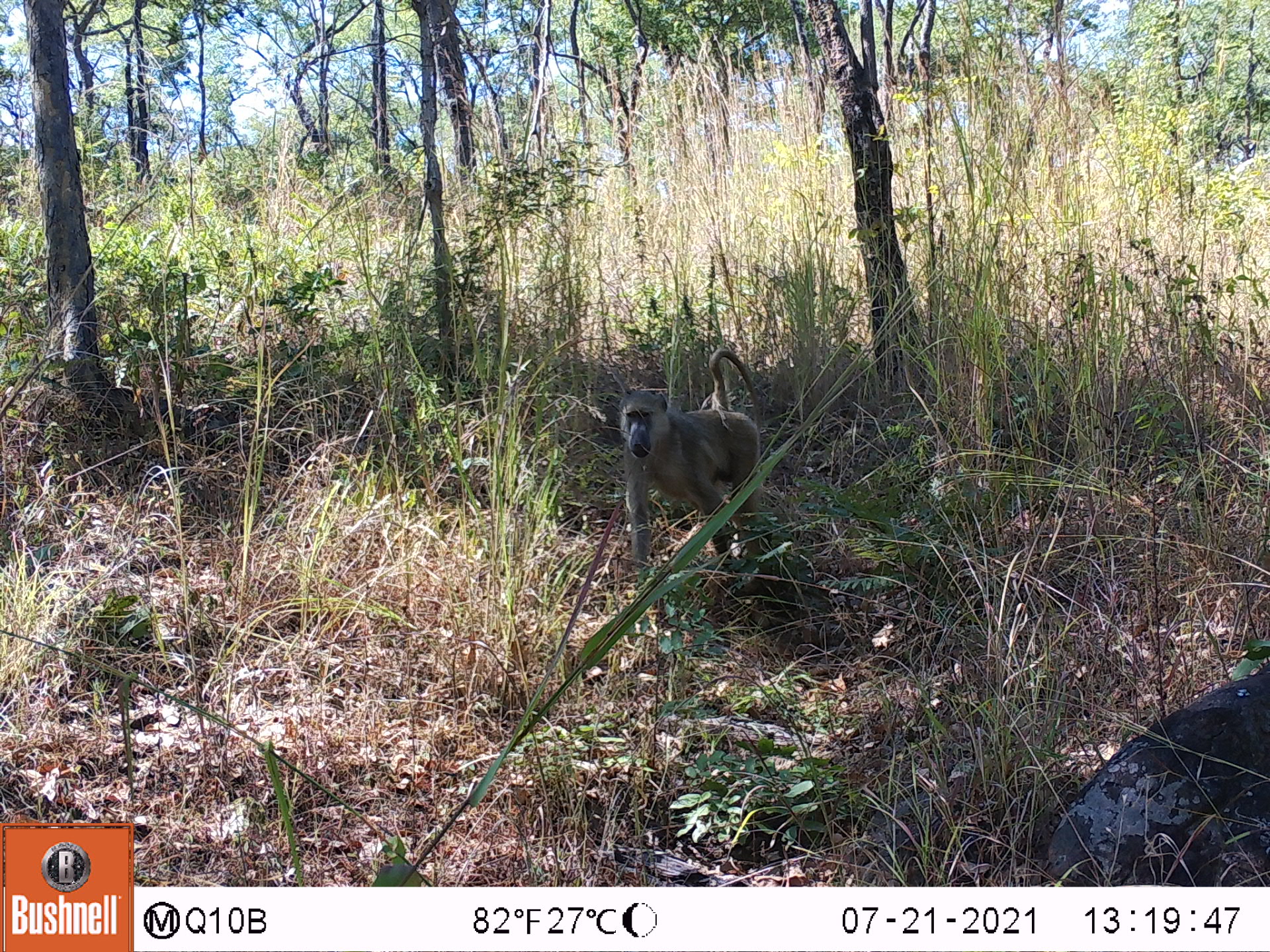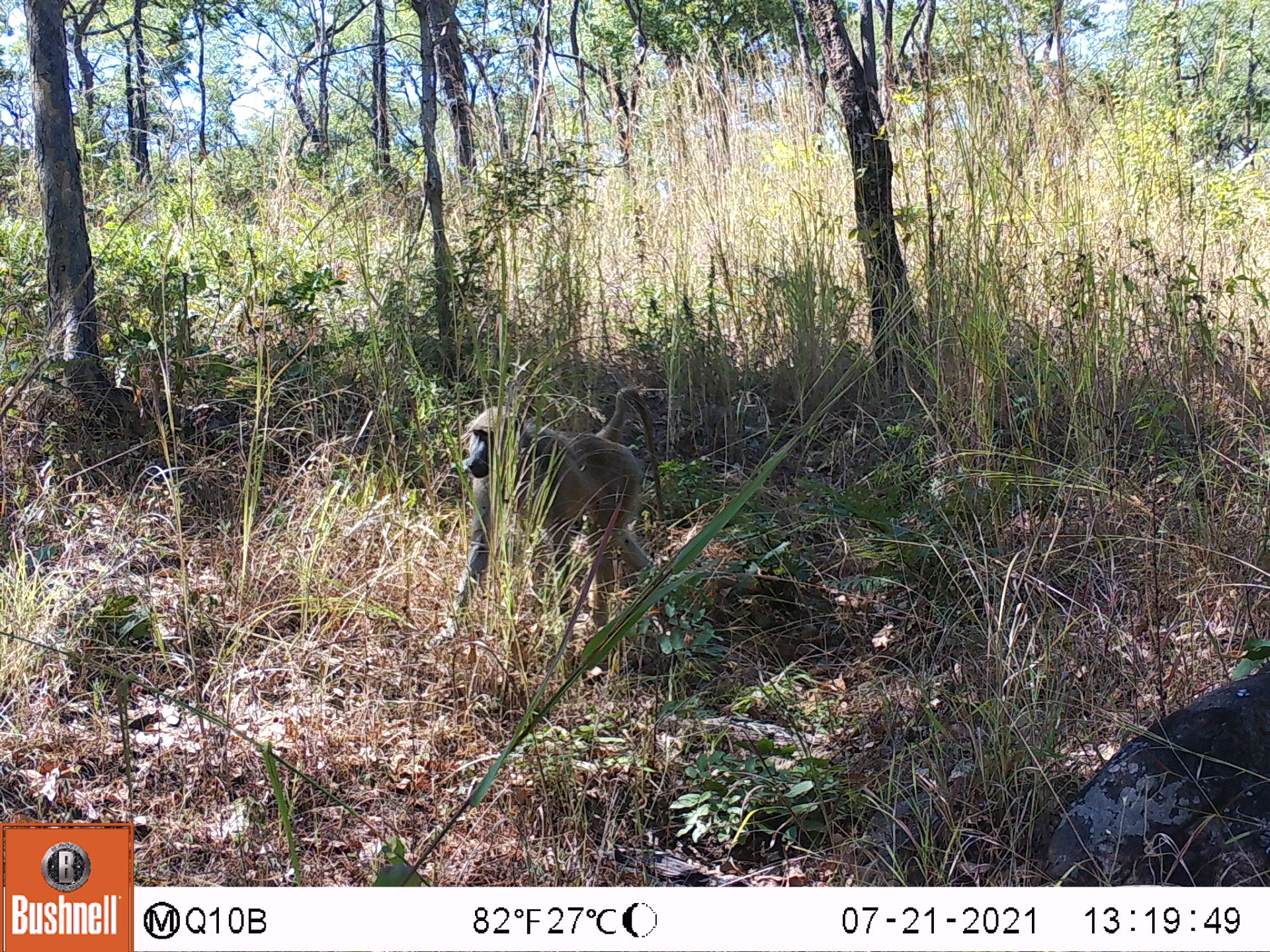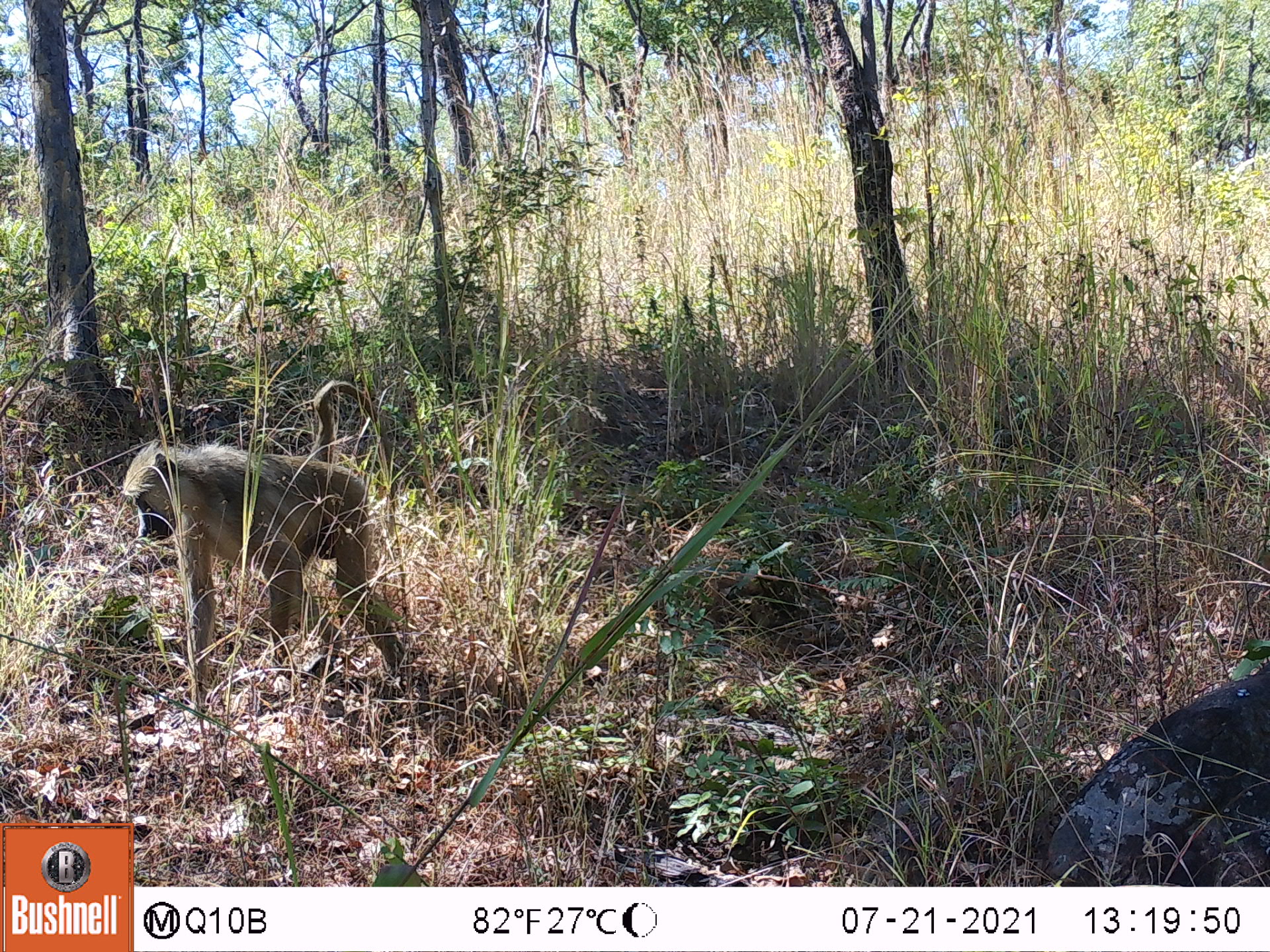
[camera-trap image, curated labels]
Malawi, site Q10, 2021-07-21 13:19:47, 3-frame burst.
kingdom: Animalia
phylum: Chordata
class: Mammalia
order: Primates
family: Cercopithecidae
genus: Papio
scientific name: Papio cynocephalus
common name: yellow baboon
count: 1